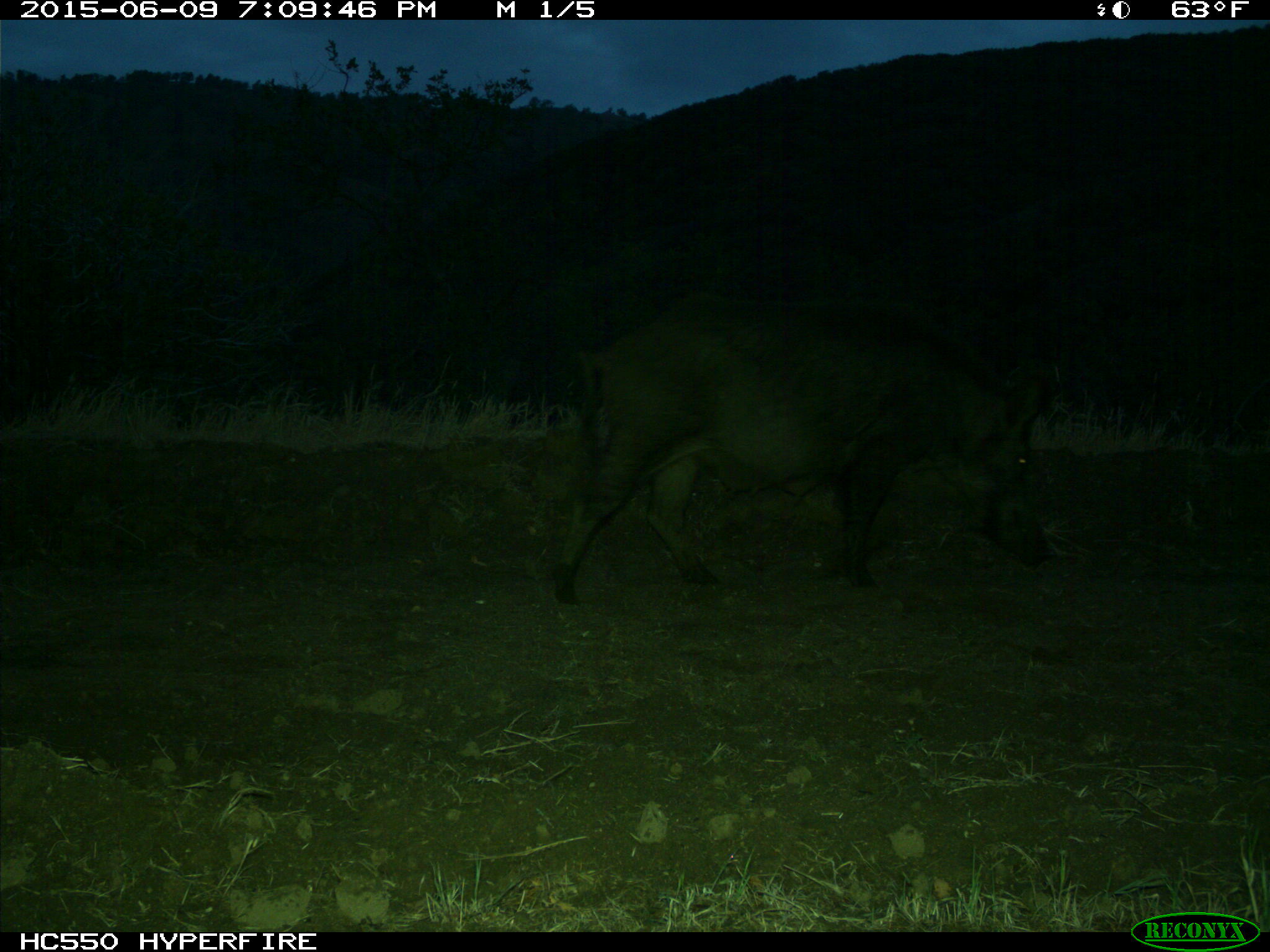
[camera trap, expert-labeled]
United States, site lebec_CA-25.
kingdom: Animalia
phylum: Chordata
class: Mammalia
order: Artiodactyla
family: Suidae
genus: Sus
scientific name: Sus scrofa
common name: wild boar